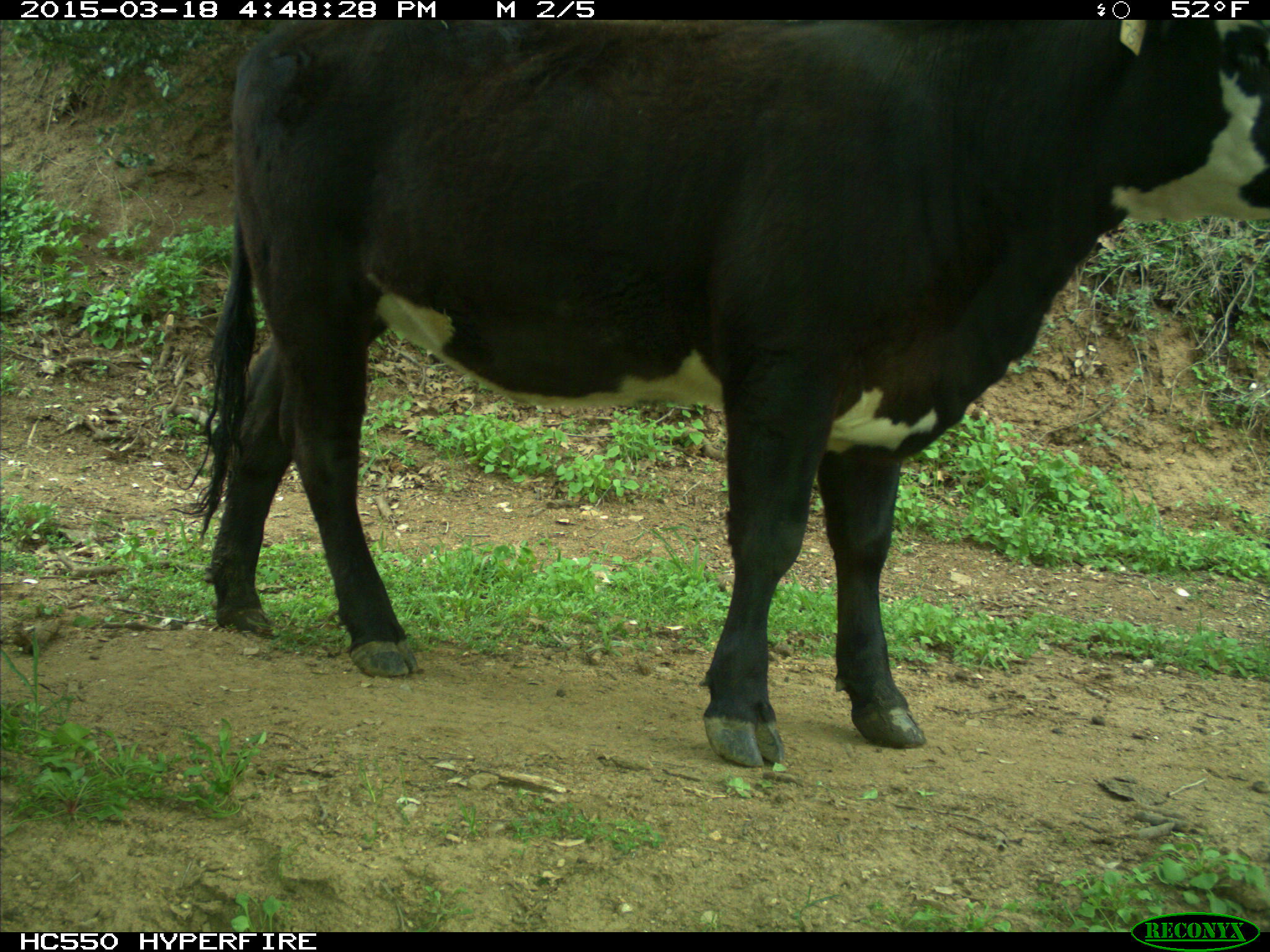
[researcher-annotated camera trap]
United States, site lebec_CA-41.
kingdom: Animalia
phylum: Chordata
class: Mammalia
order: Artiodactyla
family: Bovidae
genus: Bos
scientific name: Bos taurus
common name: domestic cow